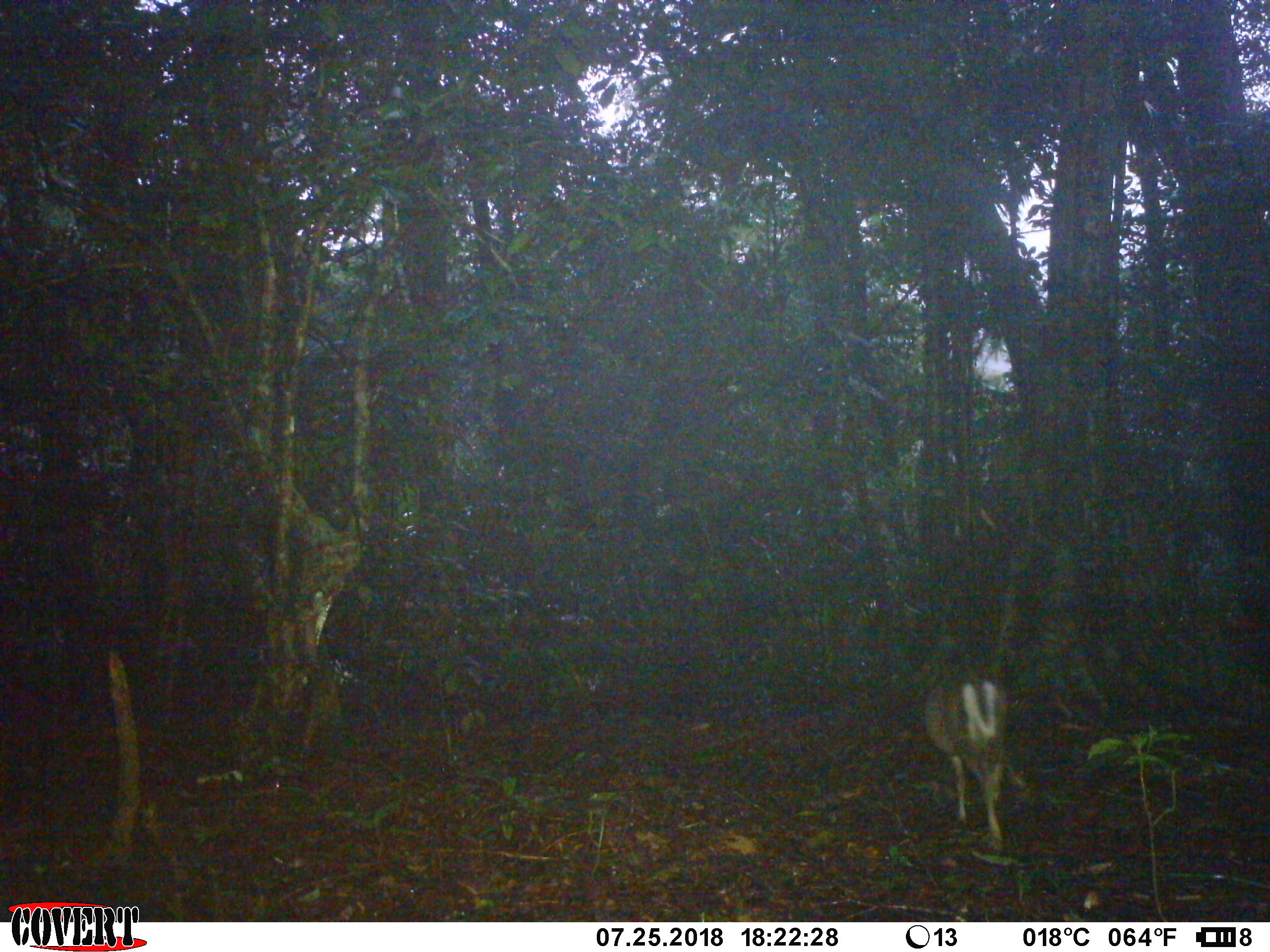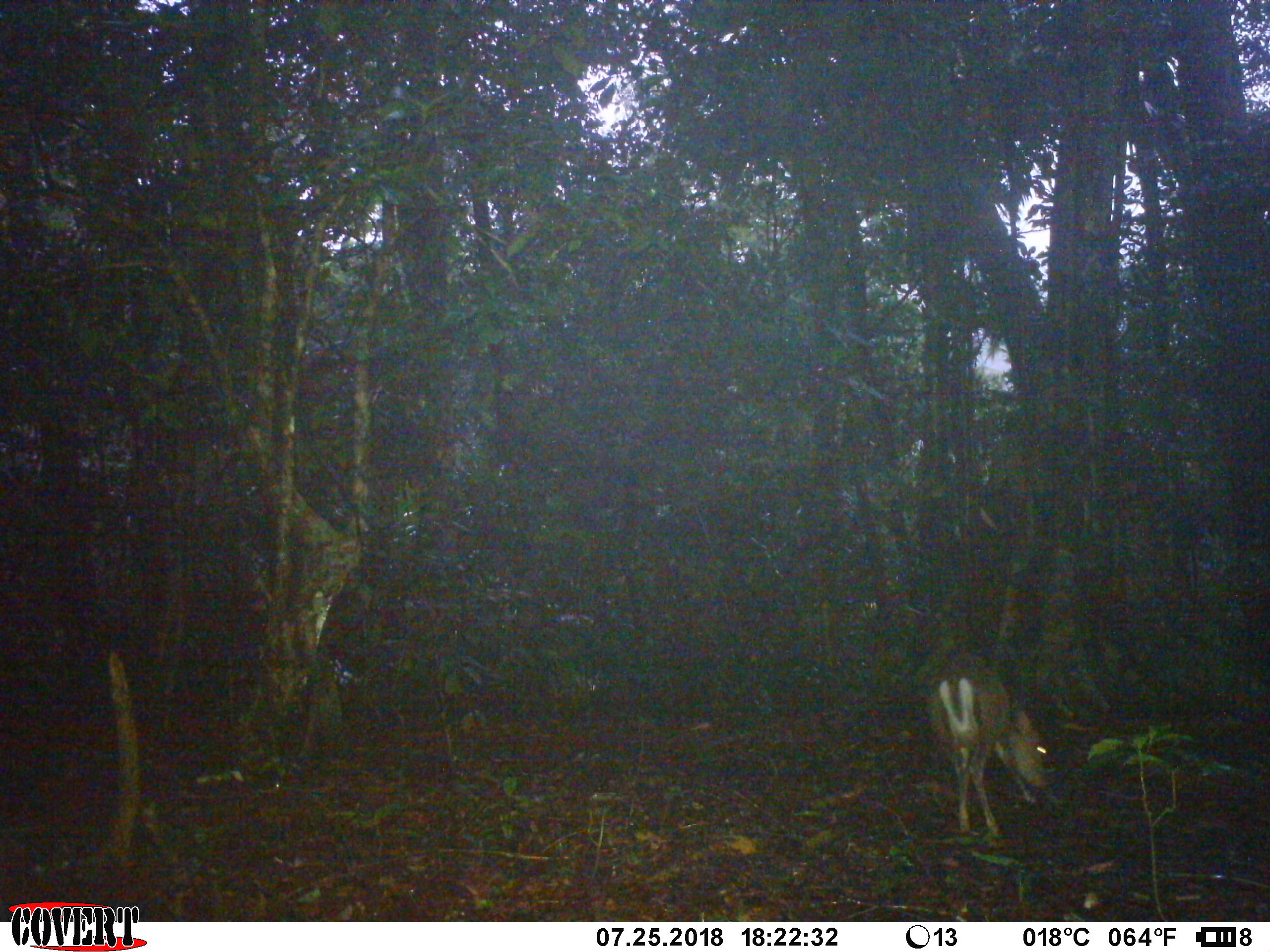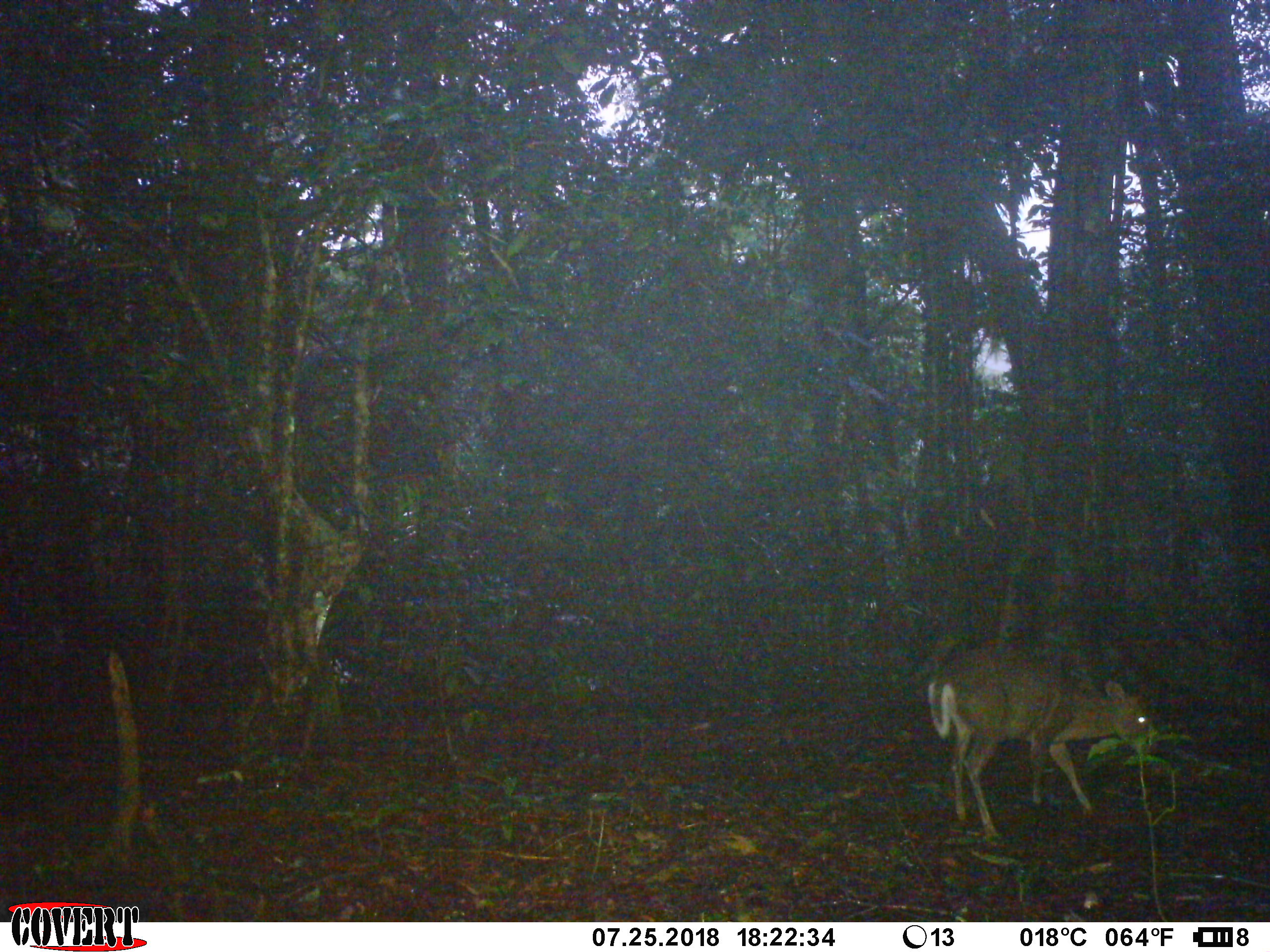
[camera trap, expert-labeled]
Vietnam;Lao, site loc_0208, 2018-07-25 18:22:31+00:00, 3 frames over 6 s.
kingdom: Animalia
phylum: Chordata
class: Mammalia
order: Artiodactyla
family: Cervidae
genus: Muntiacus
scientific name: Muntiacus rooseveltorum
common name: roosevelt's muntjac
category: roosevelts muntjac group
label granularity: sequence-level